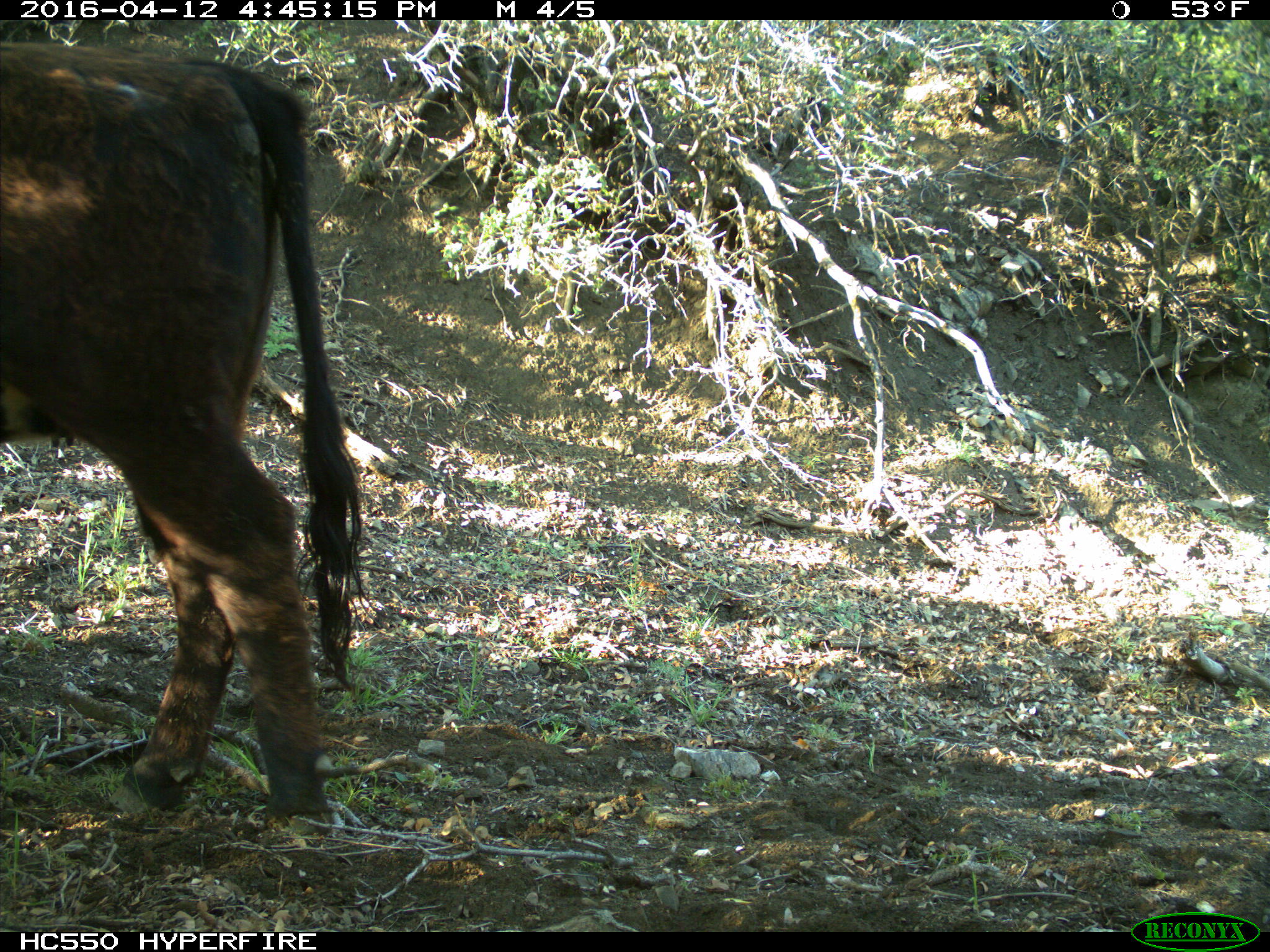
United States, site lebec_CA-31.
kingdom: Animalia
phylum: Chordata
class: Mammalia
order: Artiodactyla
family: Bovidae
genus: Bos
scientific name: Bos taurus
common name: domestic cow